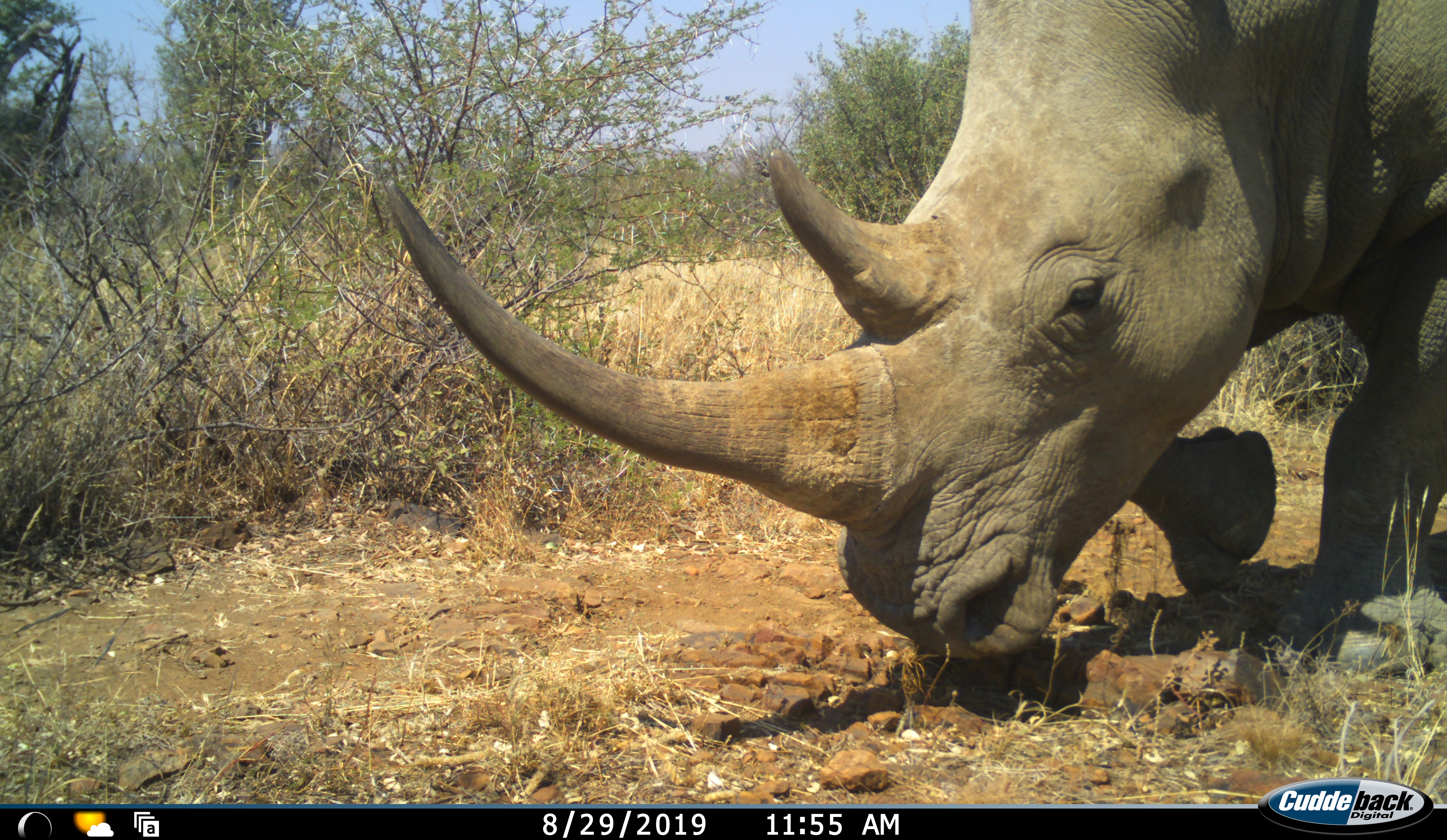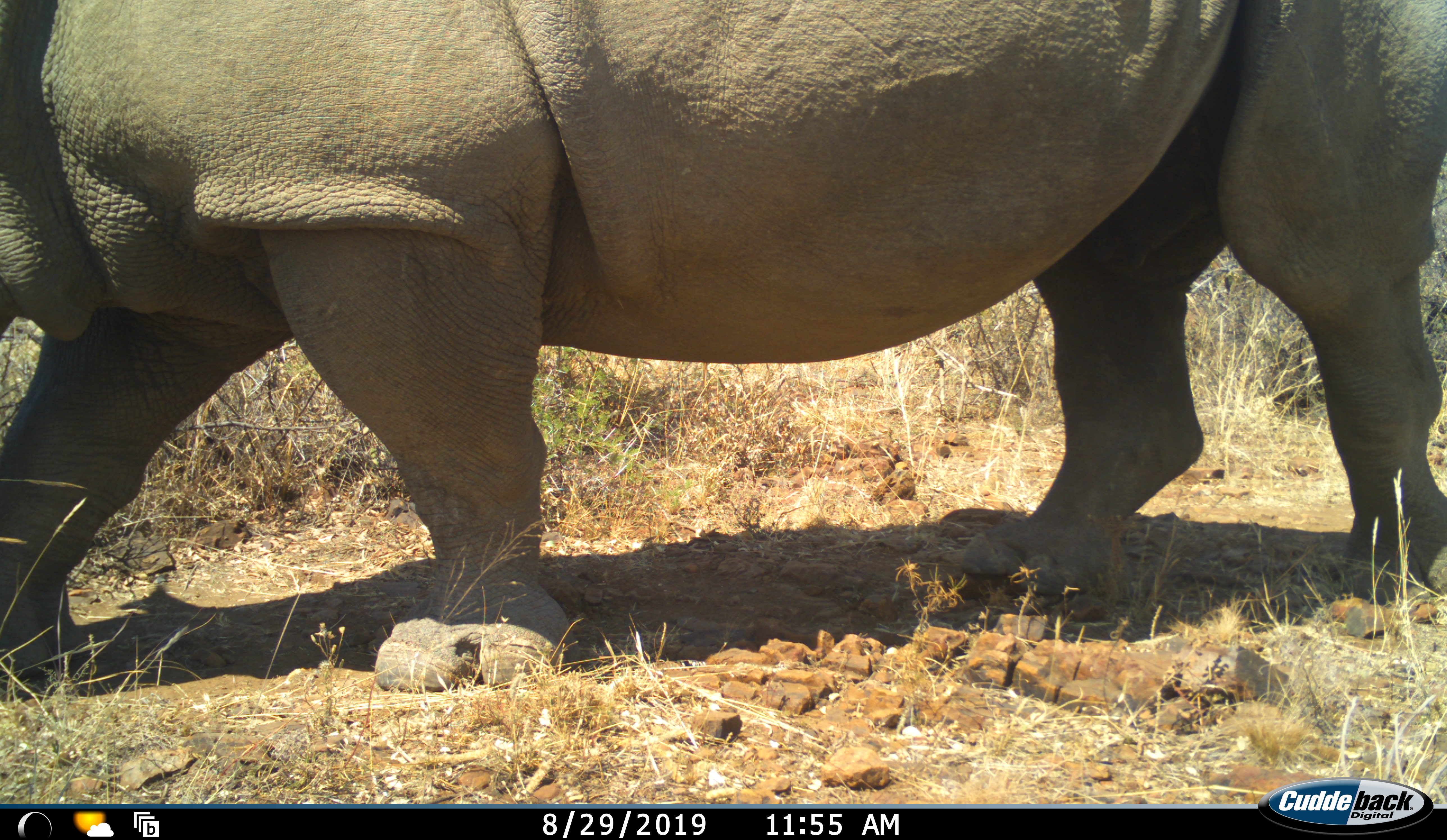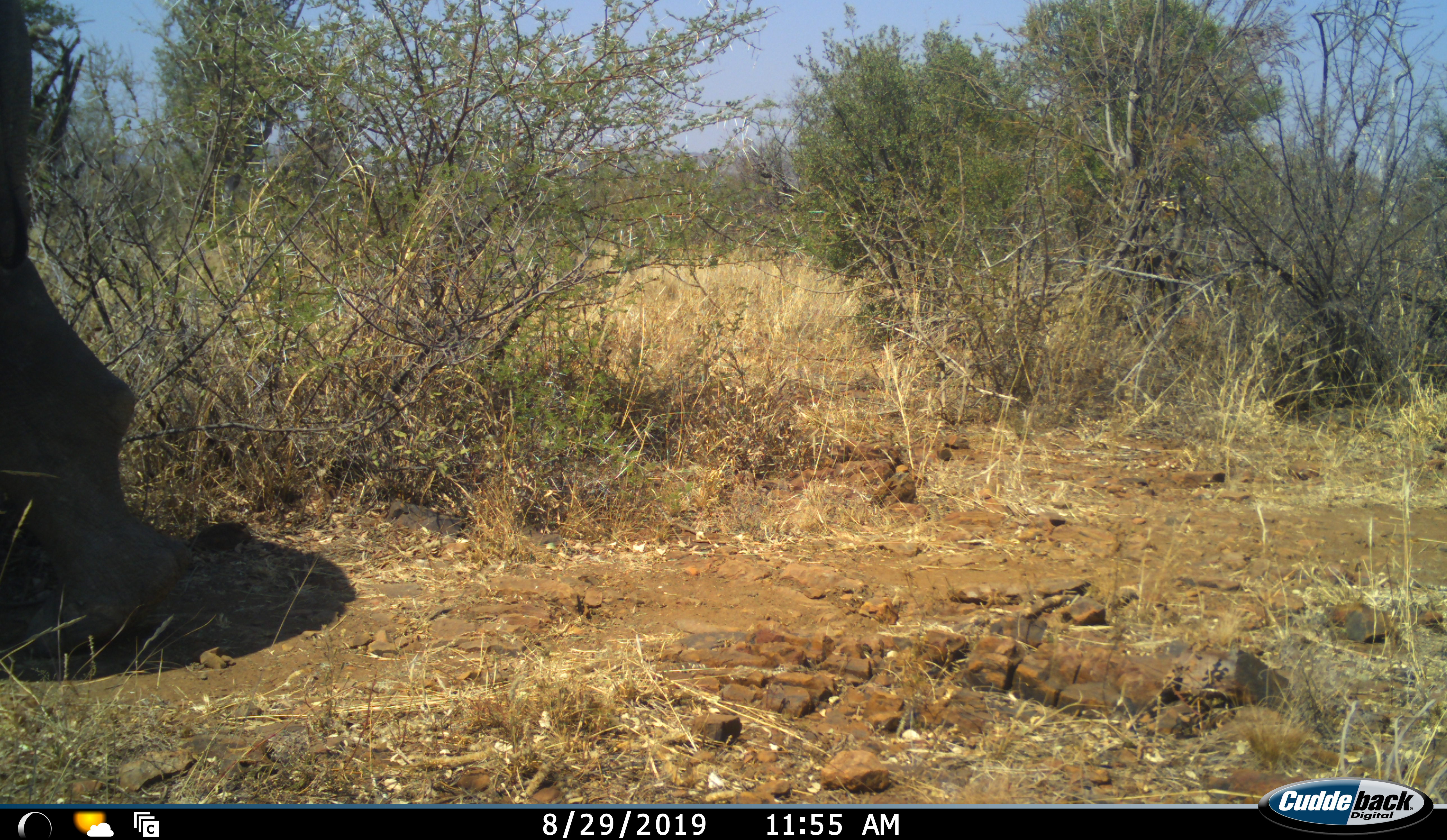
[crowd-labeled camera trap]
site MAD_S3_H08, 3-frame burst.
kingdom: Animalia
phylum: Chordata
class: Mammalia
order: Perissodactyla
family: Rhinocerotidae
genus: Ceratotherium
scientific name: Ceratotherium simum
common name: white rhinoceros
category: rhinoceroswhite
Rhinoceroswhite (white rhinoceros) (Ceratotherium simum), count 1. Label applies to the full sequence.